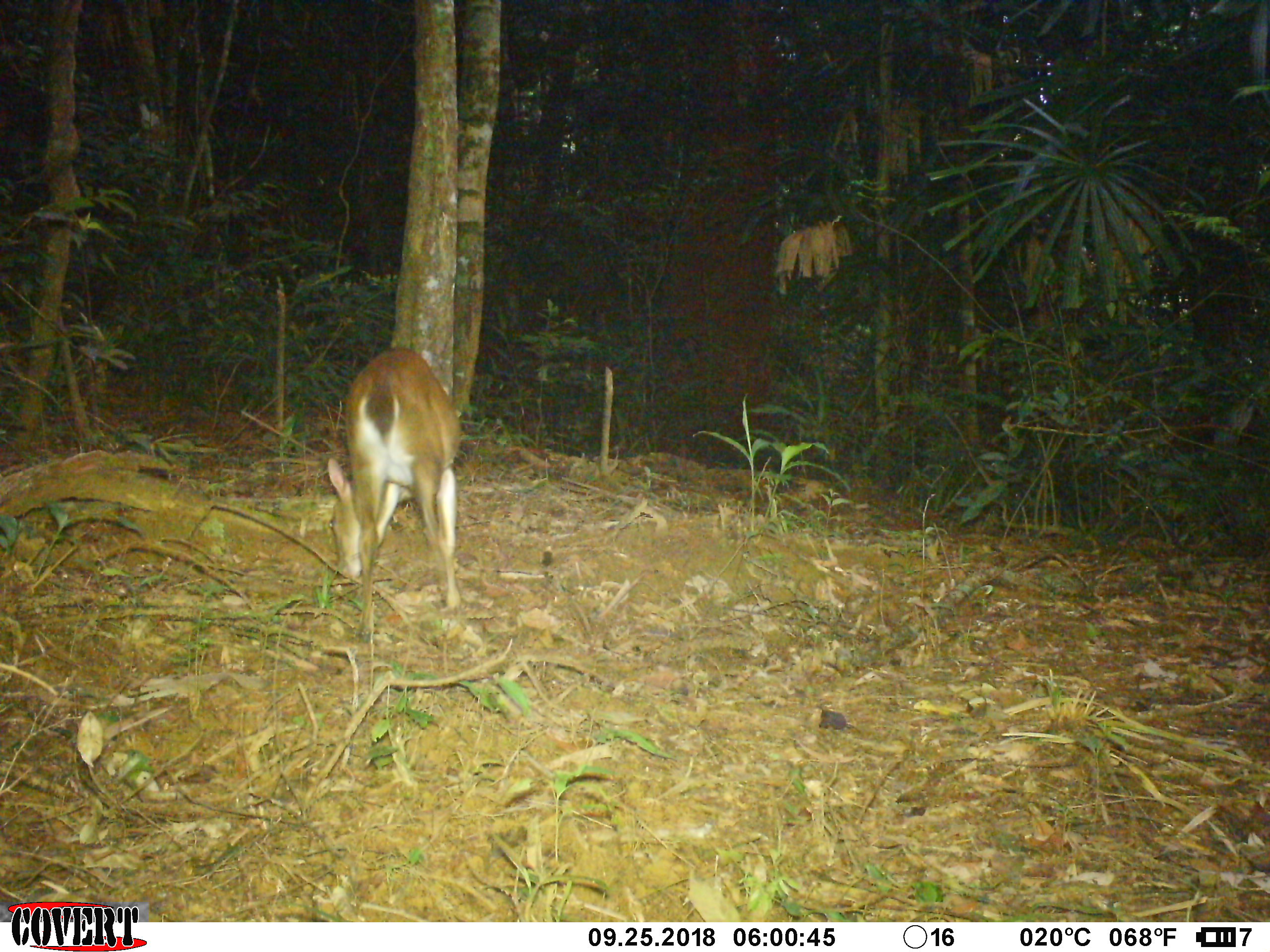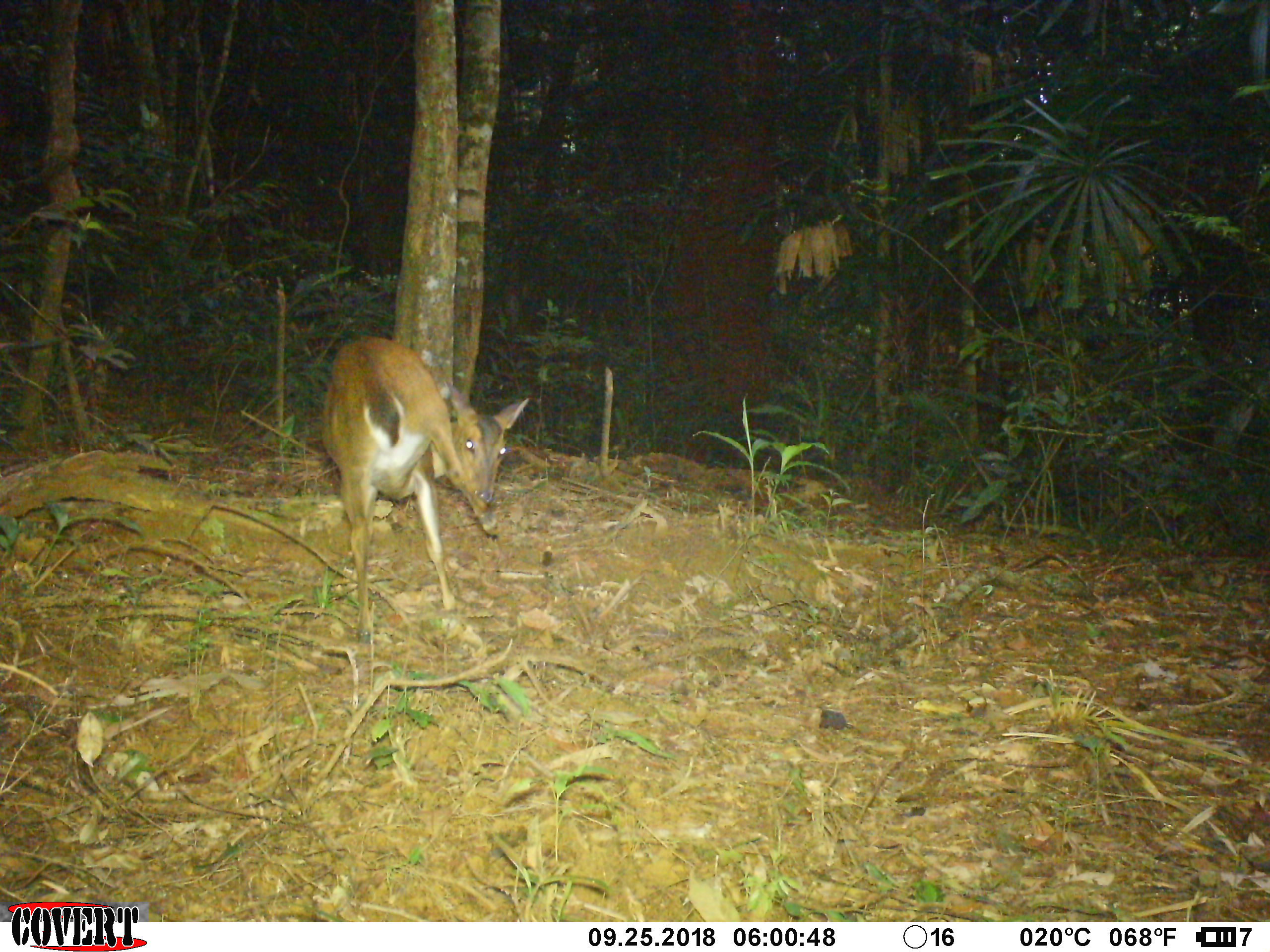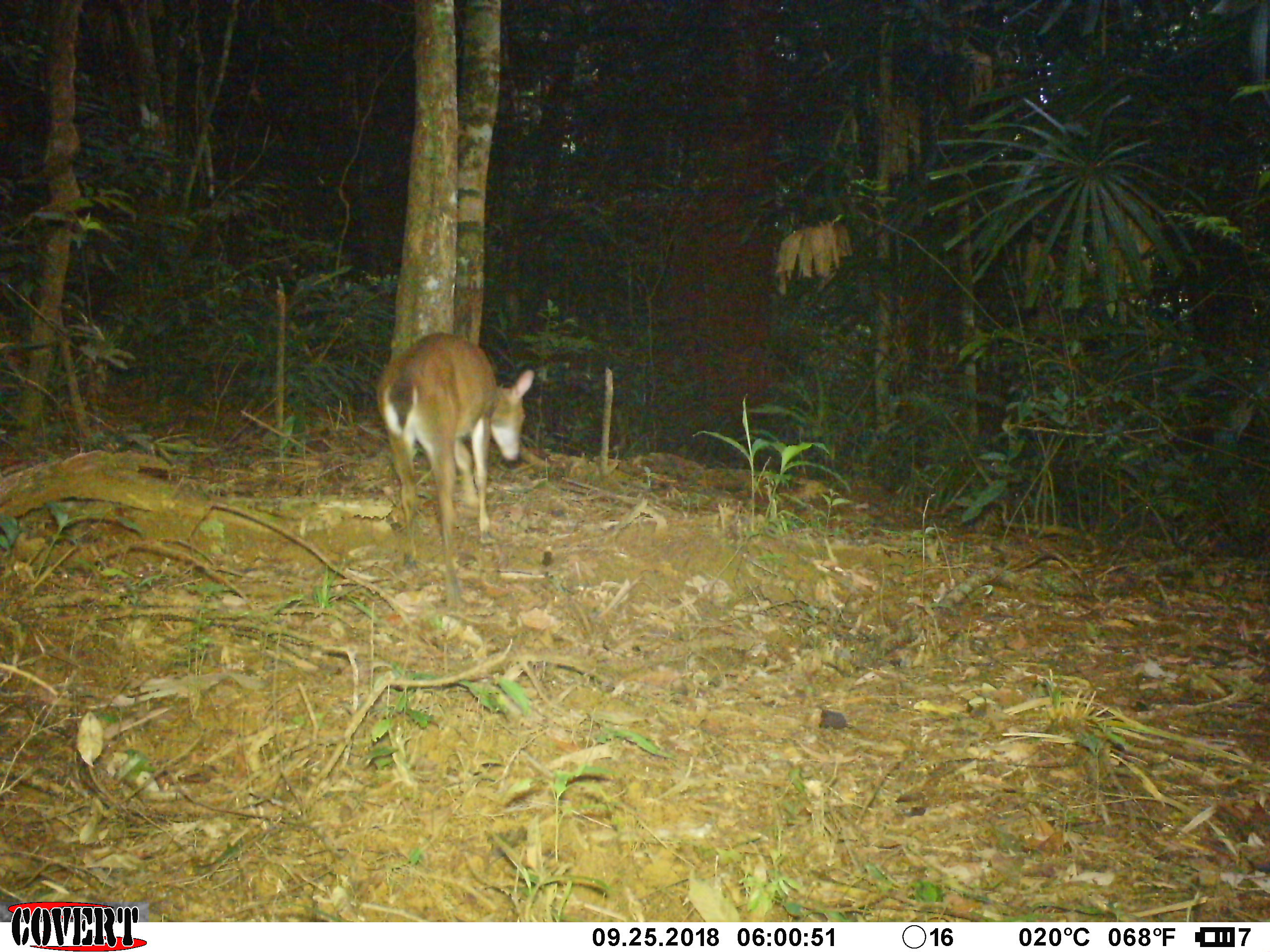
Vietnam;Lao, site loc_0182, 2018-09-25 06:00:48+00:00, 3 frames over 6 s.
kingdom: Animalia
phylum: Chordata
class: Mammalia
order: Artiodactyla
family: Cervidae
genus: Muntiacus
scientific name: Muntiacus vuquangensis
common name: large-antlered muntjac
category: large antlered muntjac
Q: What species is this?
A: Large antlered muntjac (large-antlered muntjac) (Muntiacus vuquangensis).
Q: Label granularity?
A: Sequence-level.